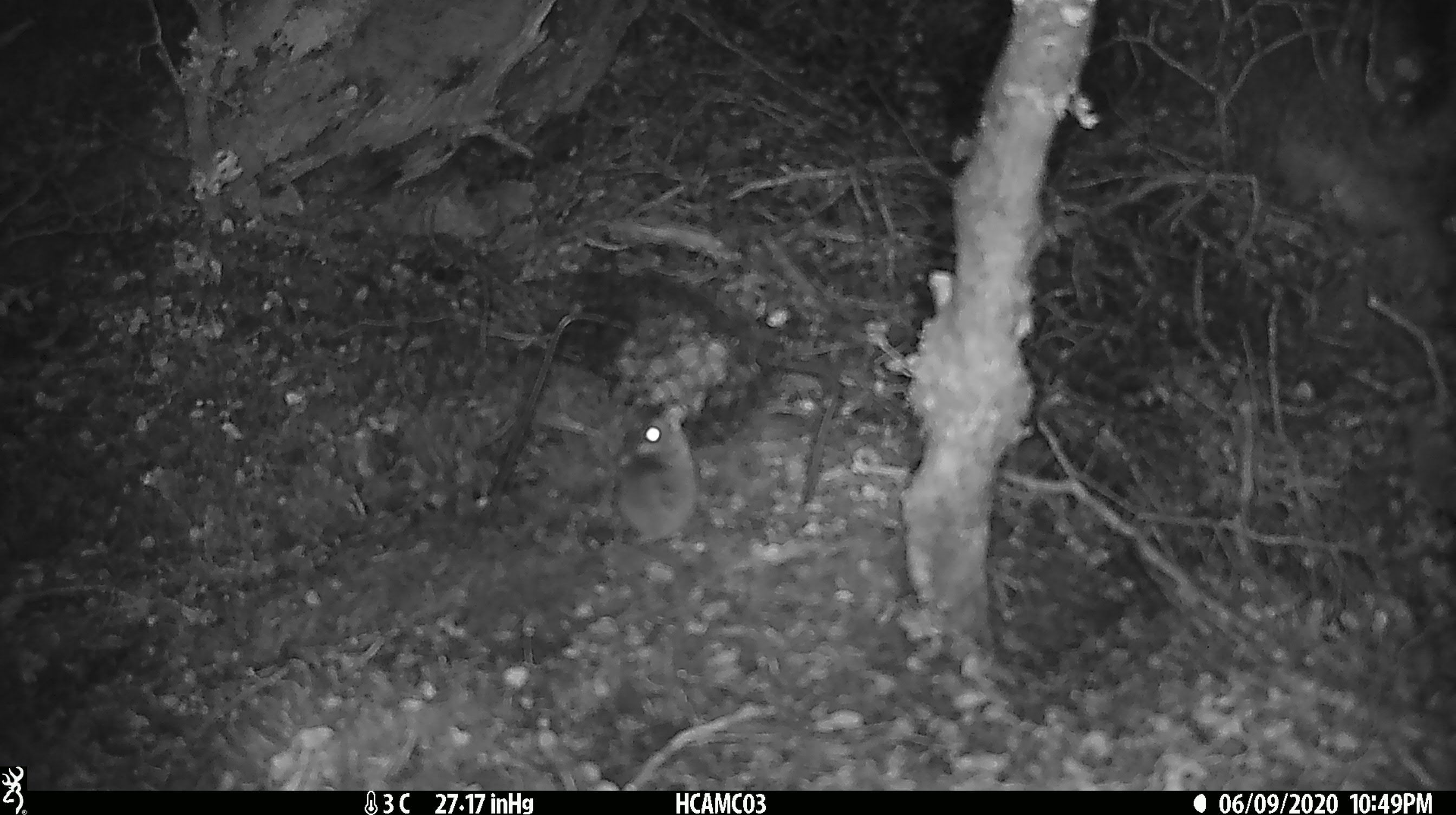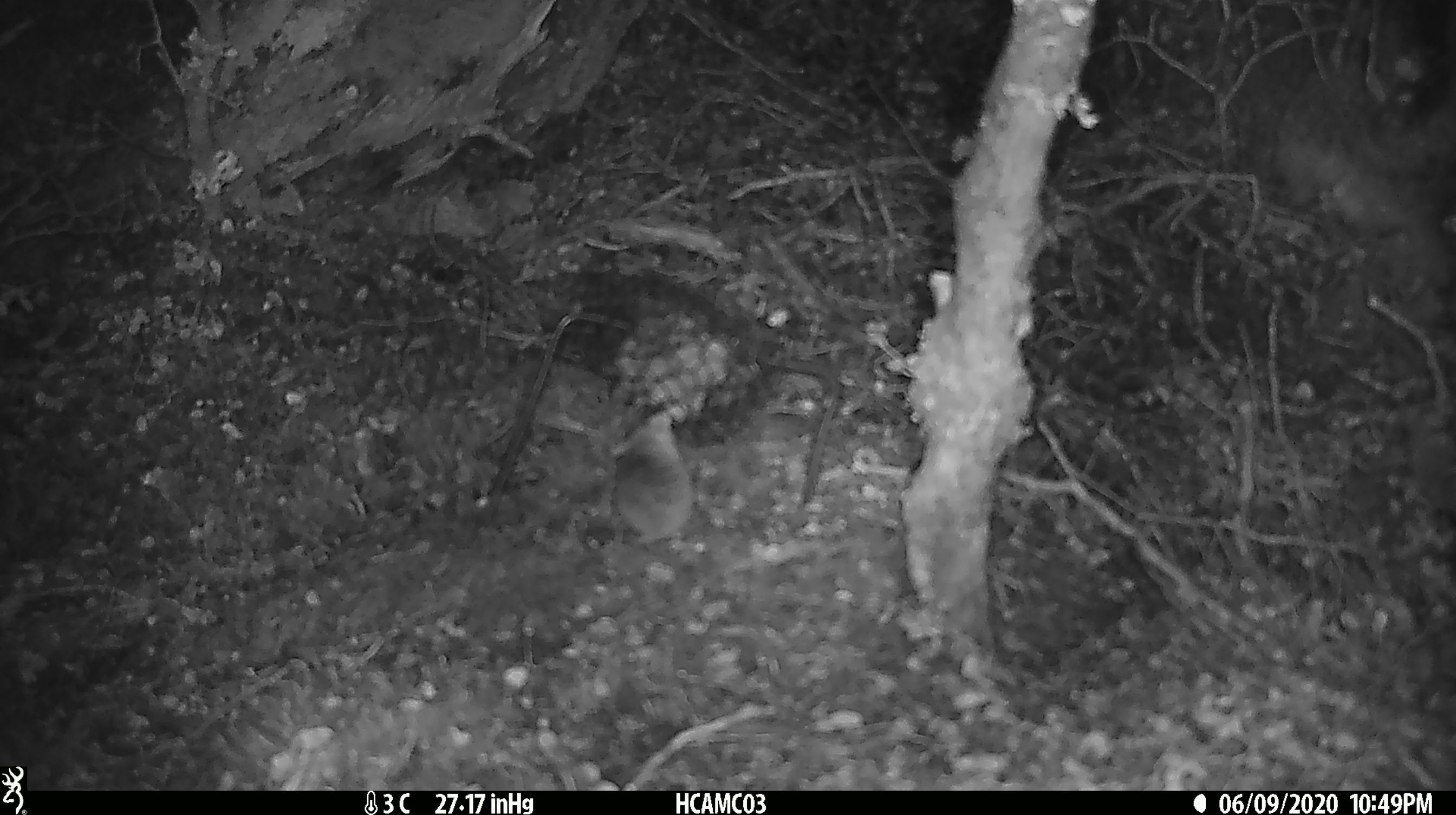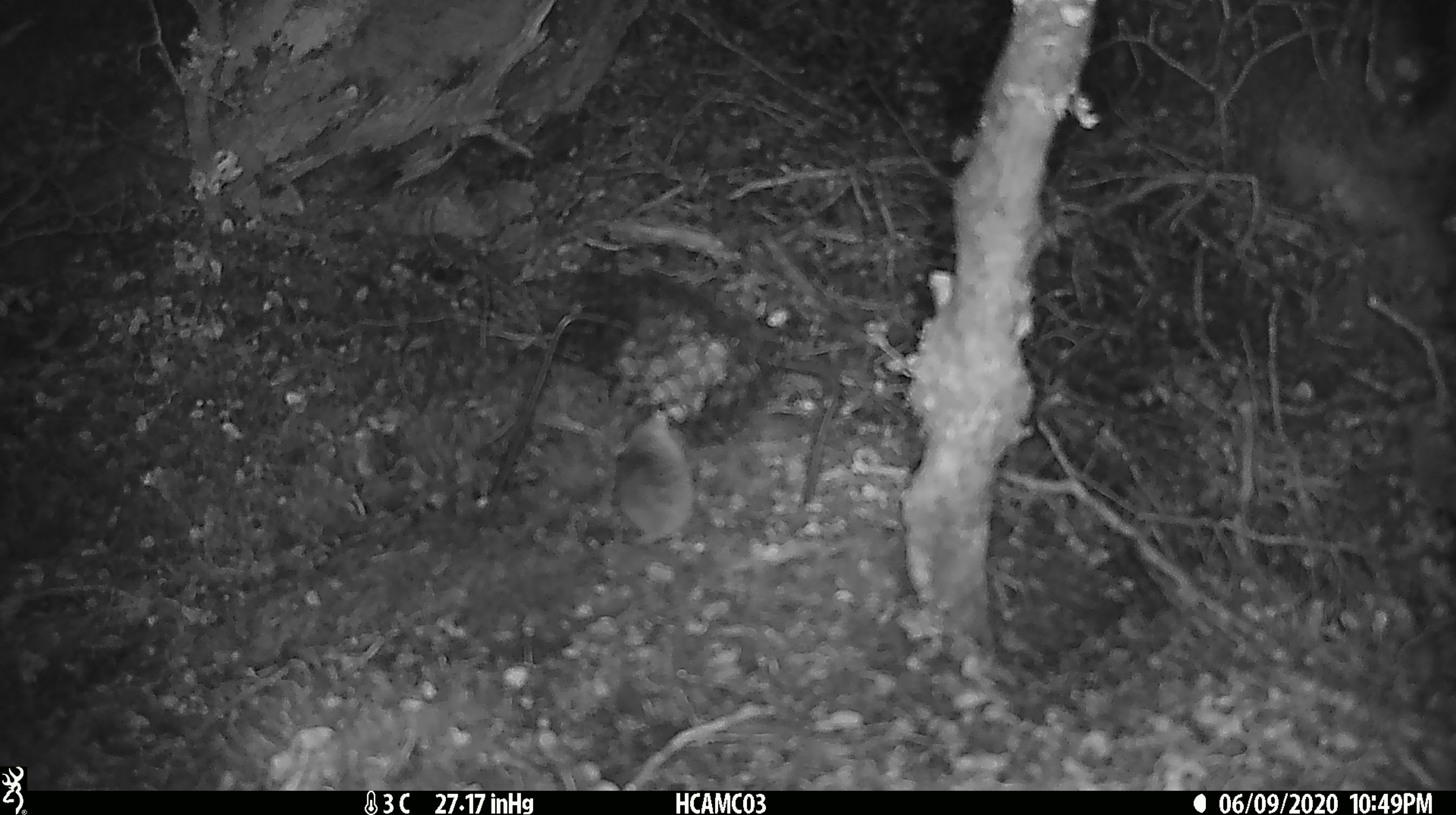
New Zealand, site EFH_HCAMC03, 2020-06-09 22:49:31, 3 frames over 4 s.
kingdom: Animalia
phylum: Chordata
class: Mammalia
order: Rodentia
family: Muridae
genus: Mus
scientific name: Mus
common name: mouse